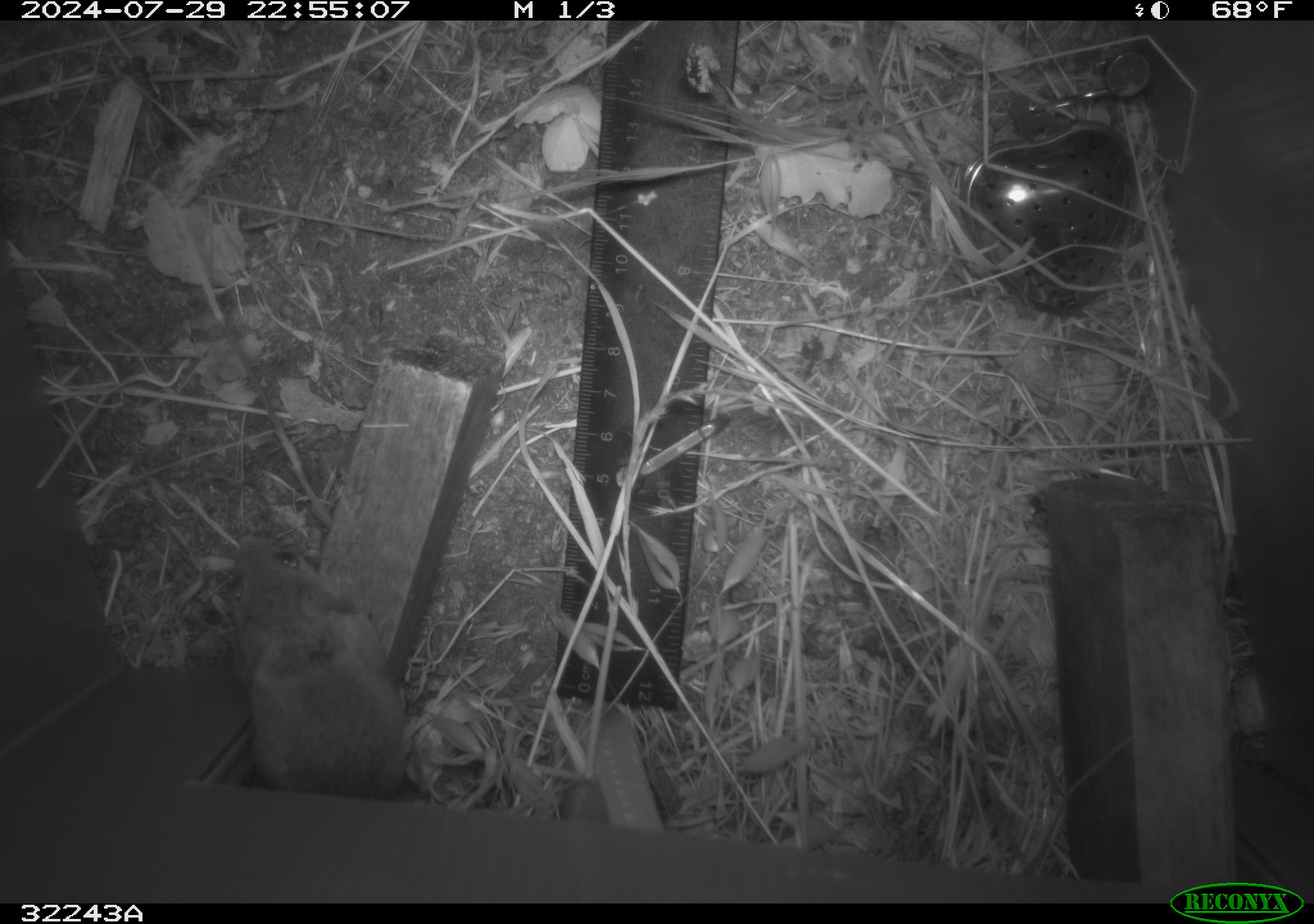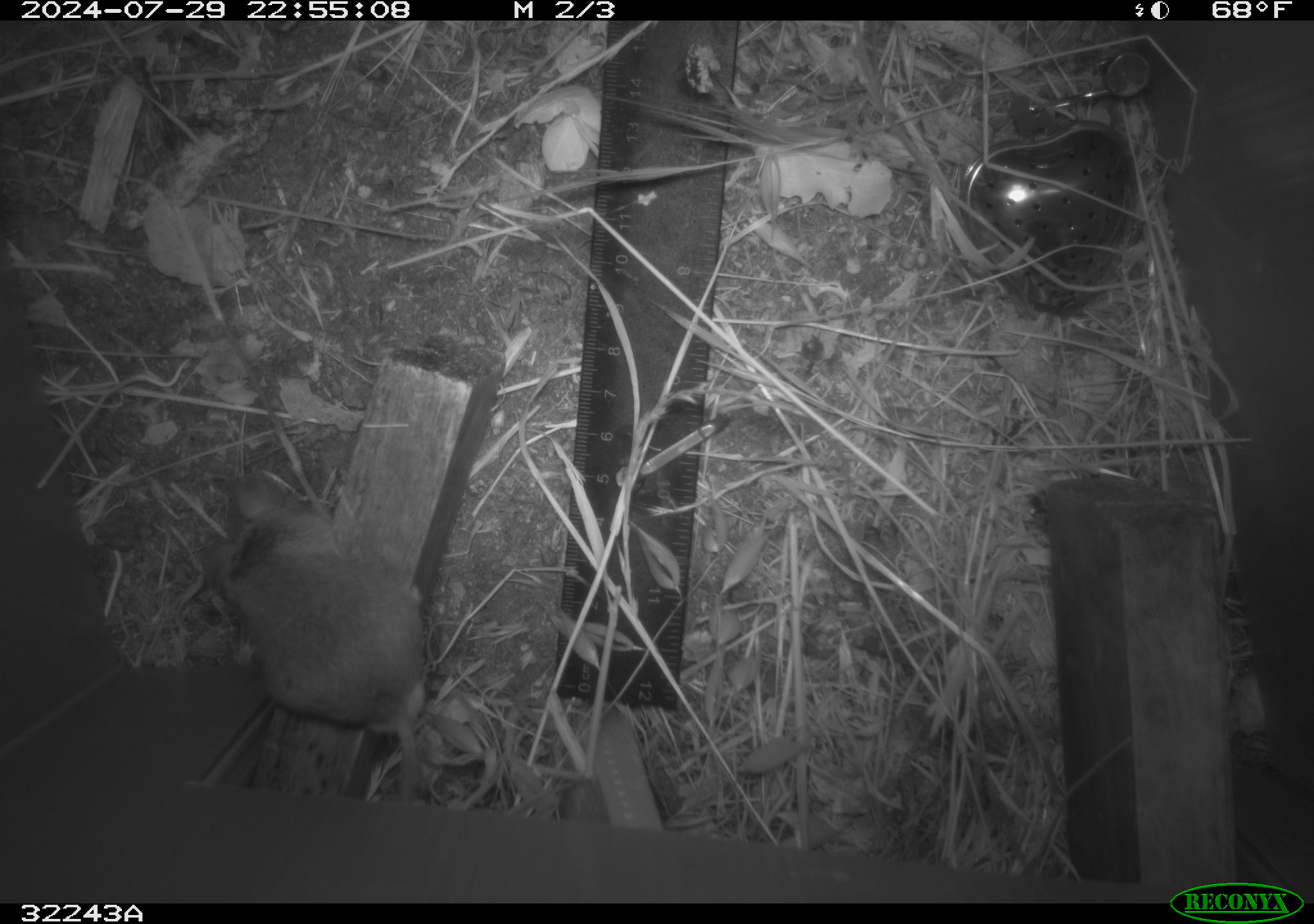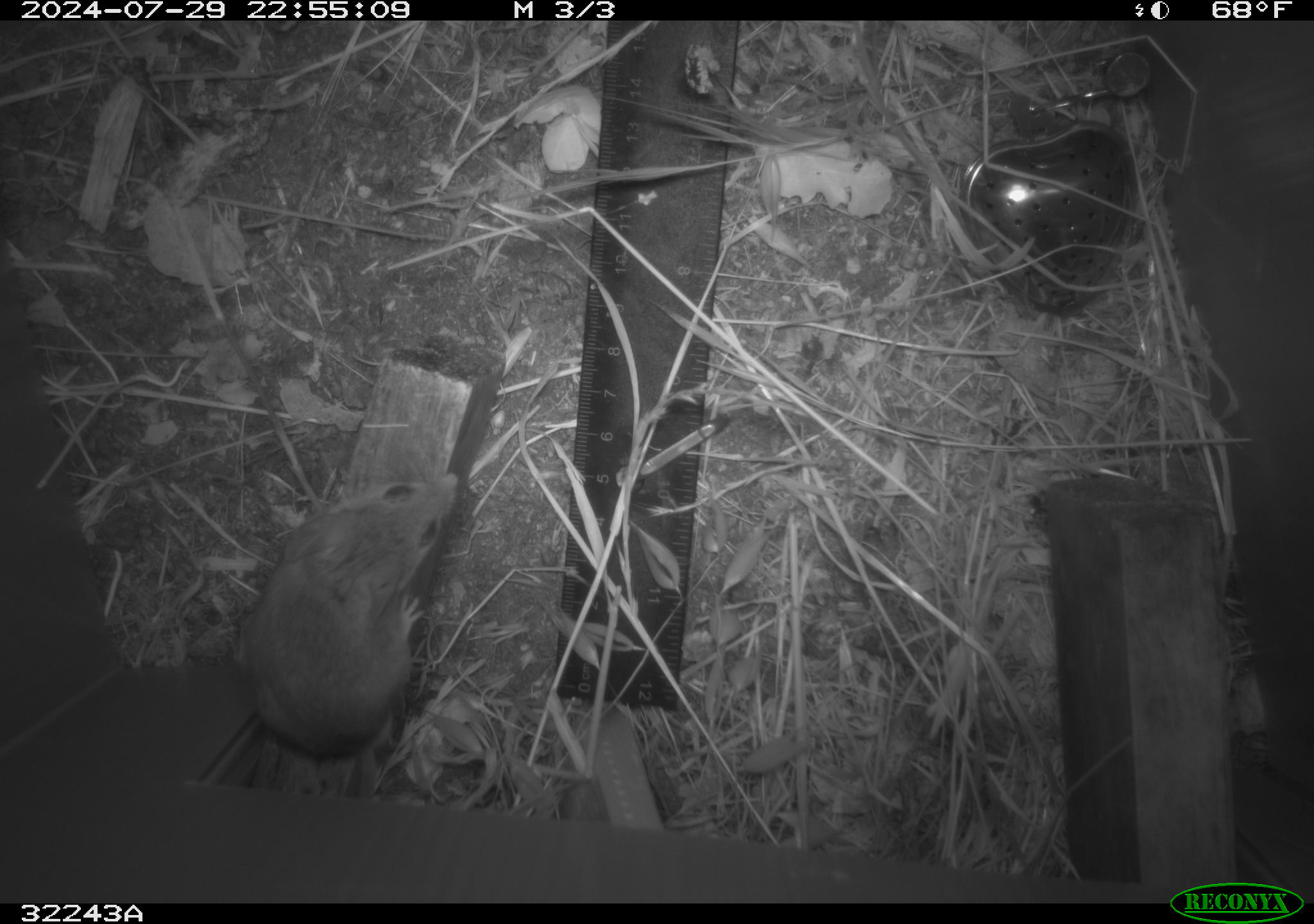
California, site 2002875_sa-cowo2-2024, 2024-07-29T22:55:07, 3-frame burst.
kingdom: Animalia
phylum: Chordata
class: Mammalia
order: Rodentia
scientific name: Rodentia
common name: rodent